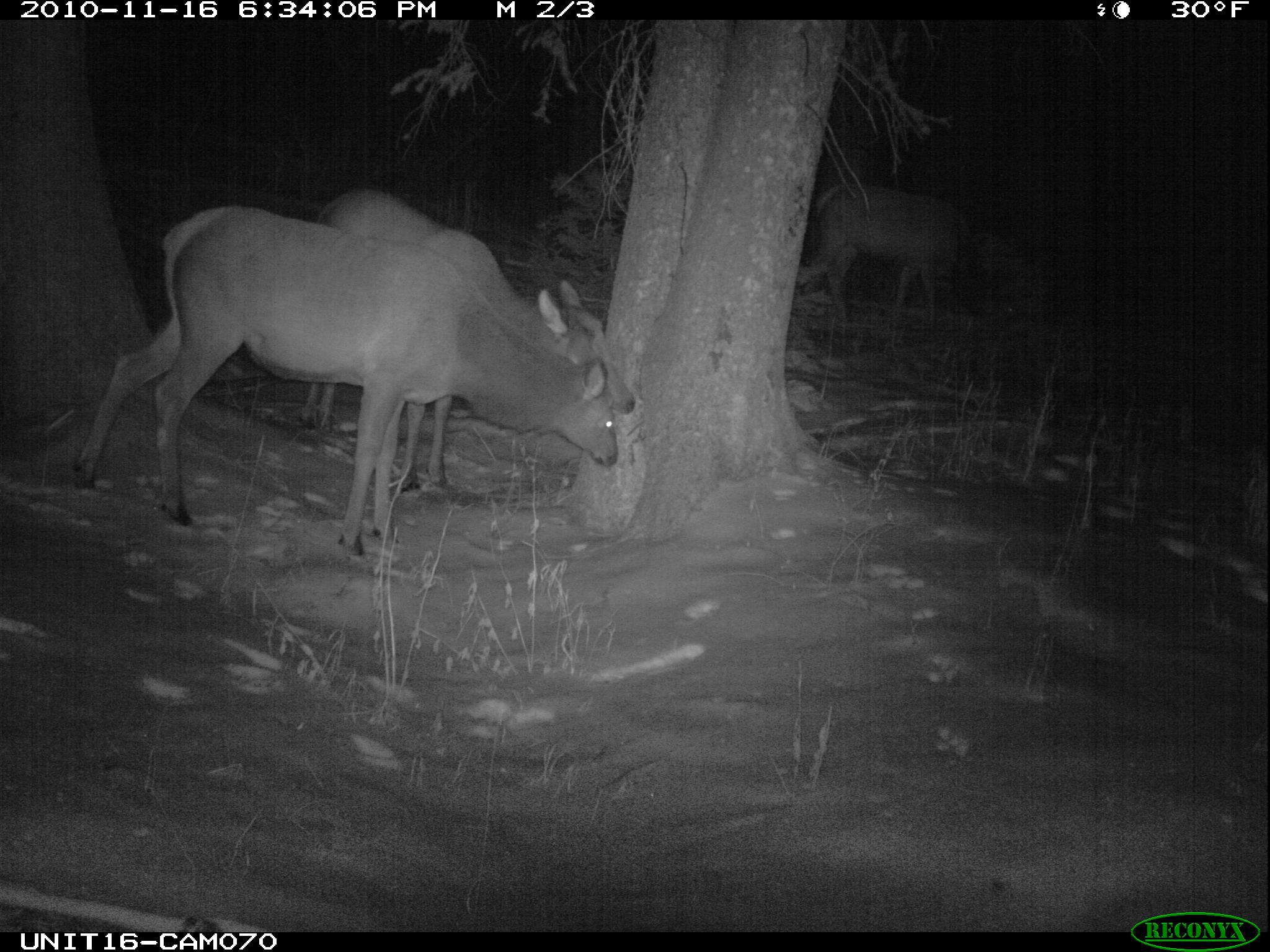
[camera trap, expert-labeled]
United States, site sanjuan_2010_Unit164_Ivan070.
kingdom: Animalia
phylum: Chordata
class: Mammalia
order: Artiodactyla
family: Cervidae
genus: Cervus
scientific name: Cervus elaphus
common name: red deer